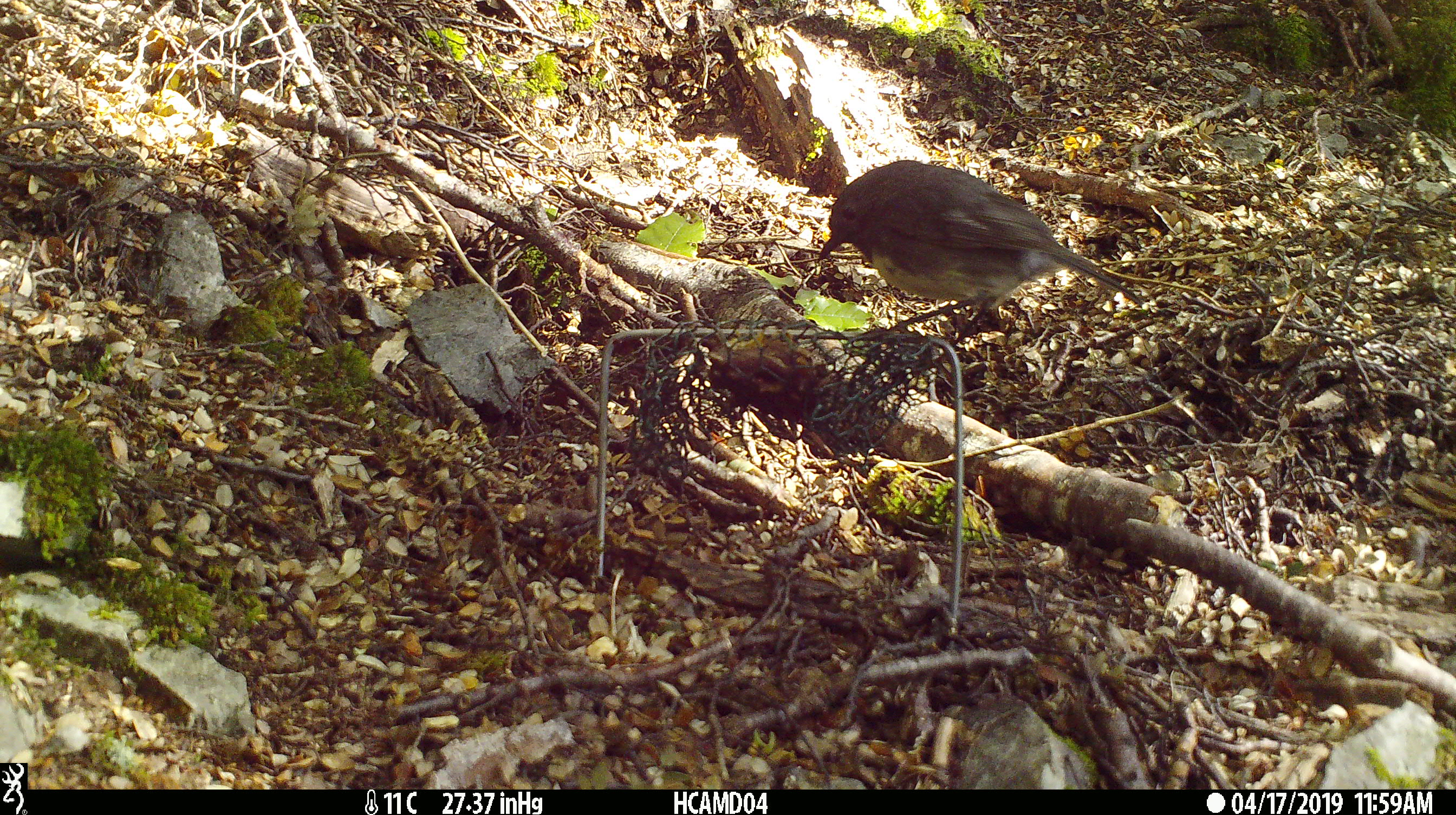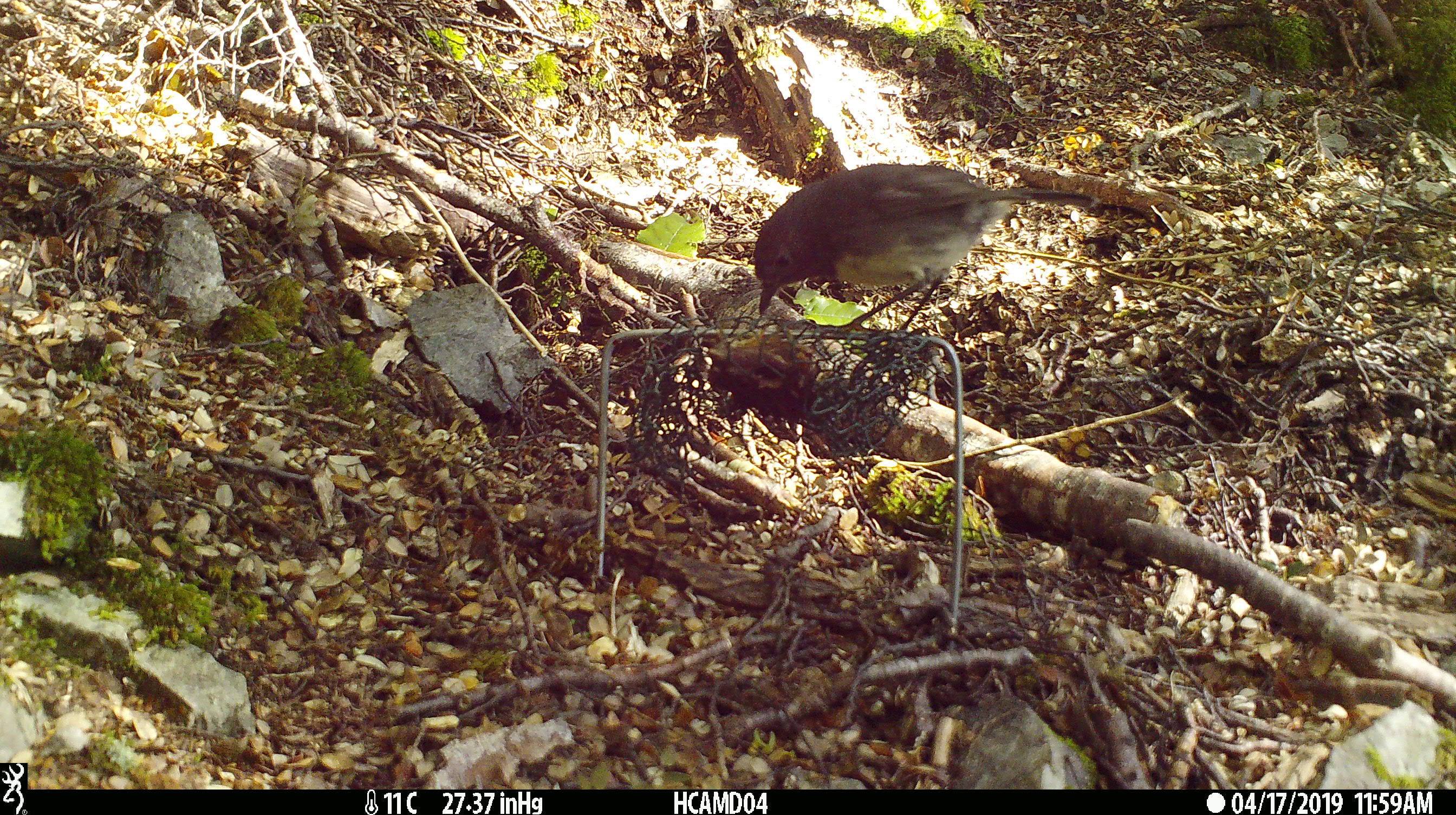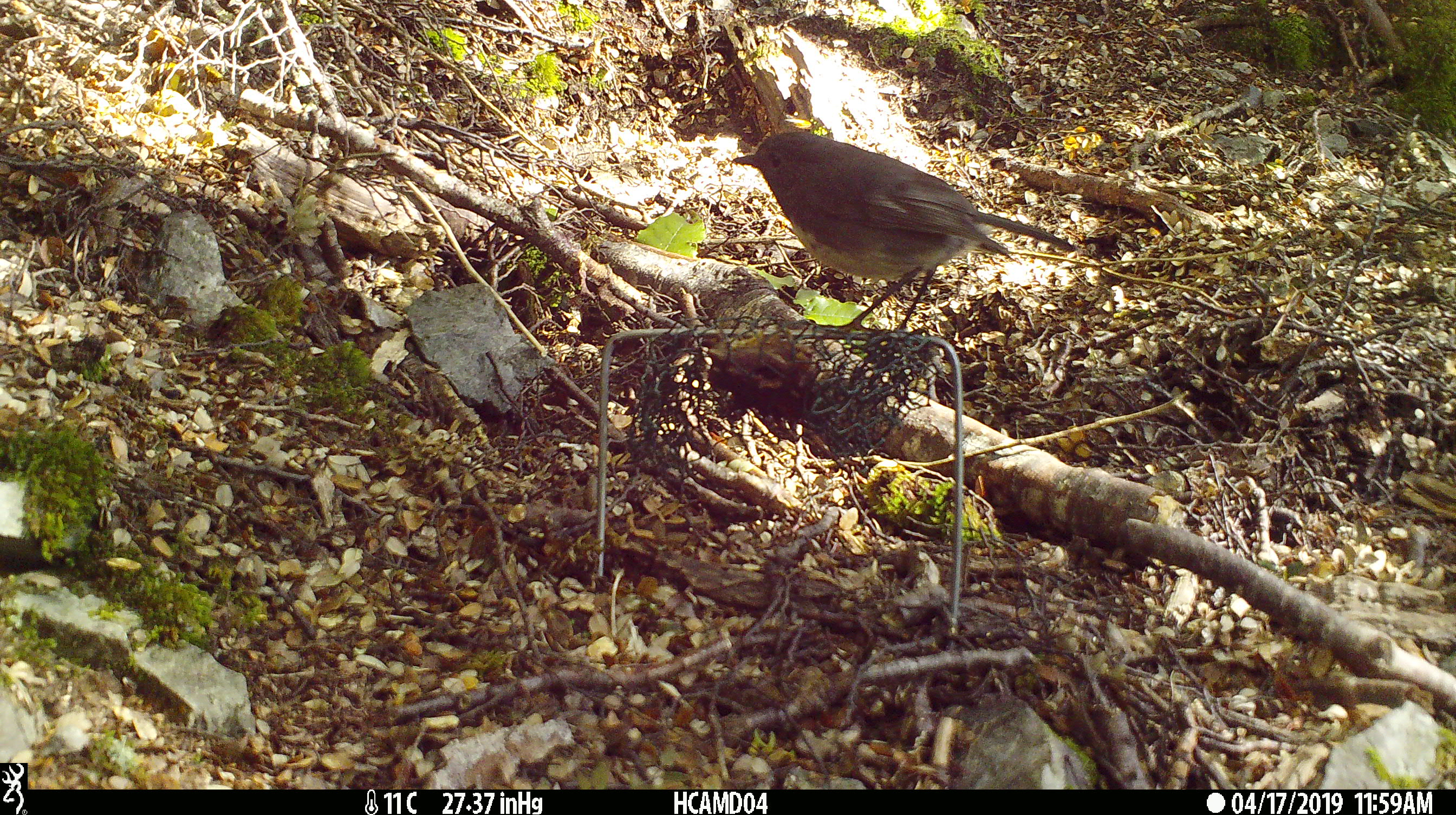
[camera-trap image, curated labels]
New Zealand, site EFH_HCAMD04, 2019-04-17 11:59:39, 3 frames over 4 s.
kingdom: Animalia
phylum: Chordata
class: Aves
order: Passeriformes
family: Petroicidae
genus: Petroica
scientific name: Petroica australis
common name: new zealand robin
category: robin